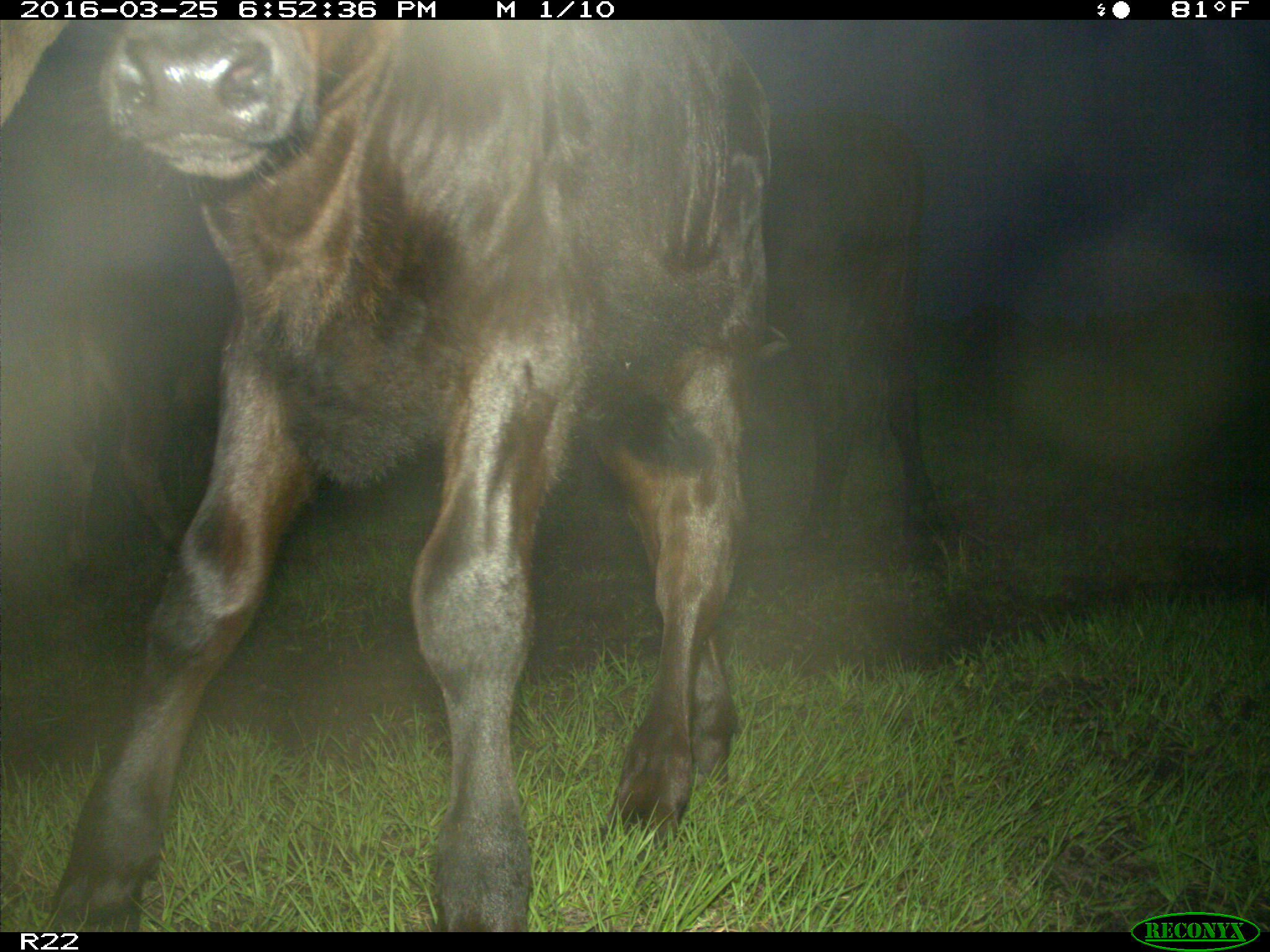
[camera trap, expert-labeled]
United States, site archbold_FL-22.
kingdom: Animalia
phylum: Chordata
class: Mammalia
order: Artiodactyla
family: Bovidae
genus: Bos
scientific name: Bos taurus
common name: domestic cow